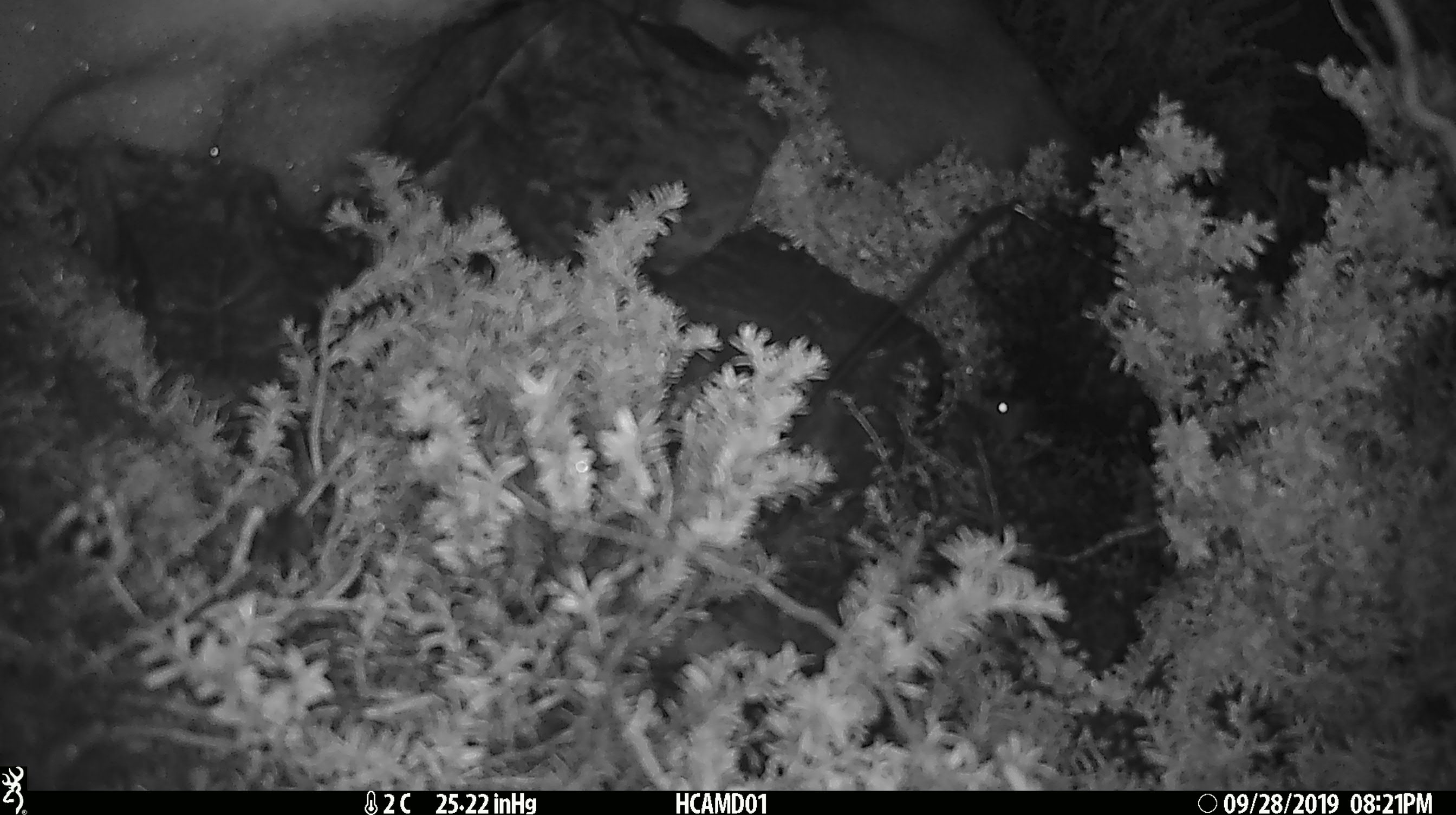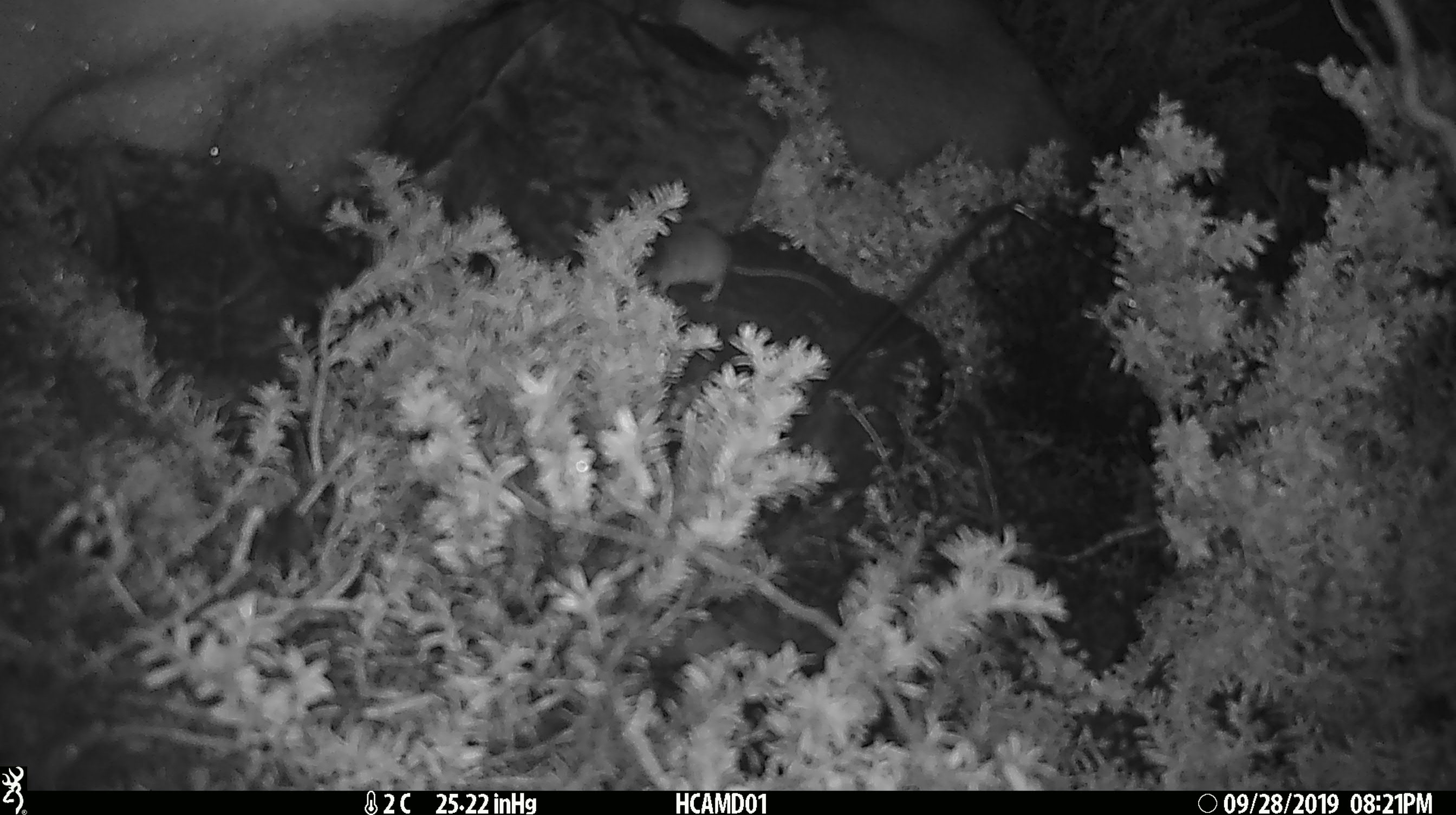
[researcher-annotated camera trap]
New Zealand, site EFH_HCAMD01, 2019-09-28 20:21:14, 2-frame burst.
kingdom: Animalia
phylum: Chordata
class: Mammalia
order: Rodentia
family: Muridae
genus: Mus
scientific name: Mus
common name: mouse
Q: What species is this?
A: Mouse (Mus).